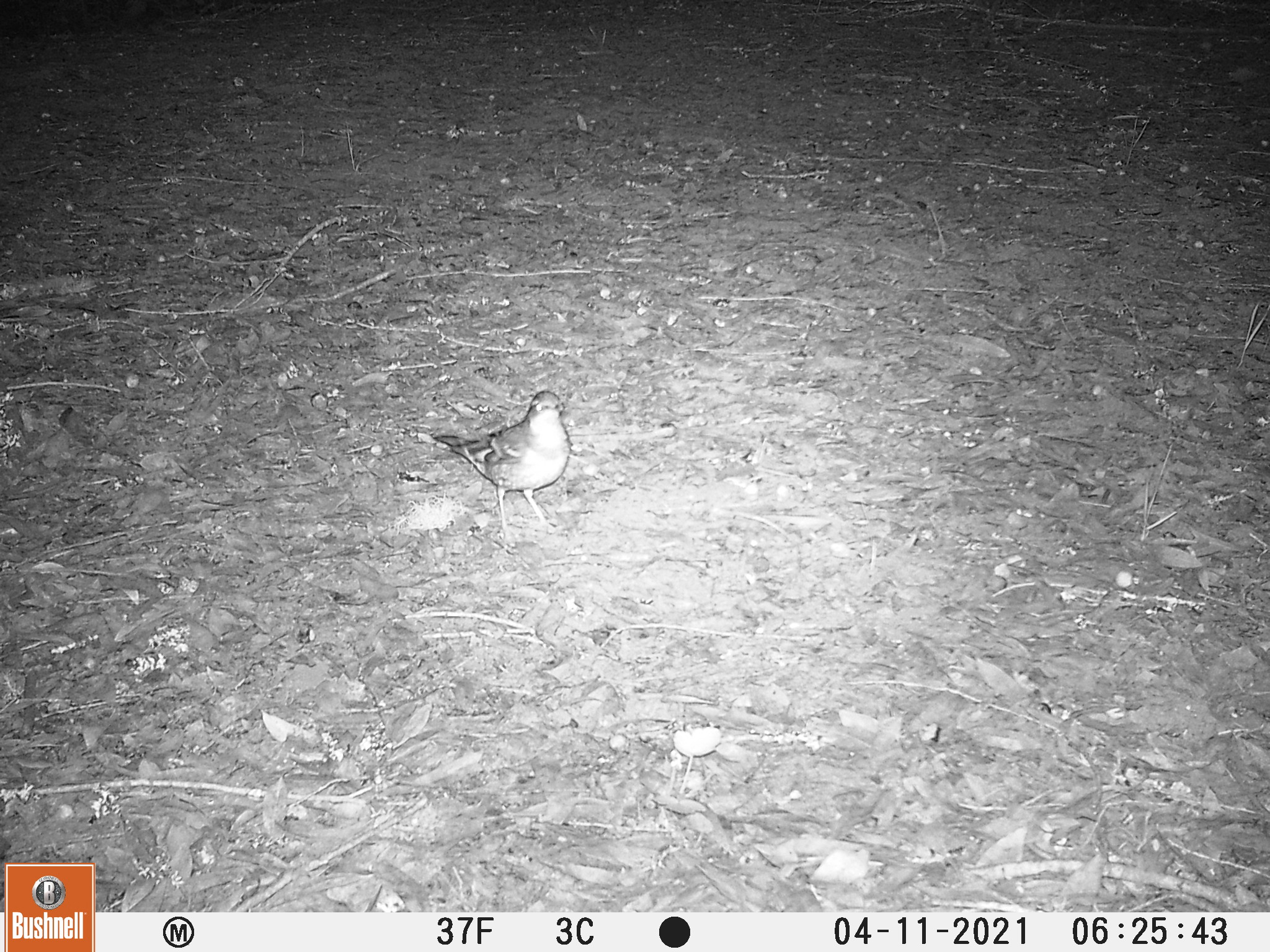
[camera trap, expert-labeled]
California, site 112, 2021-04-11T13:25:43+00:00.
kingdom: Animalia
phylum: Chordata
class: Aves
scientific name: Aves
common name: bird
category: unknown bird